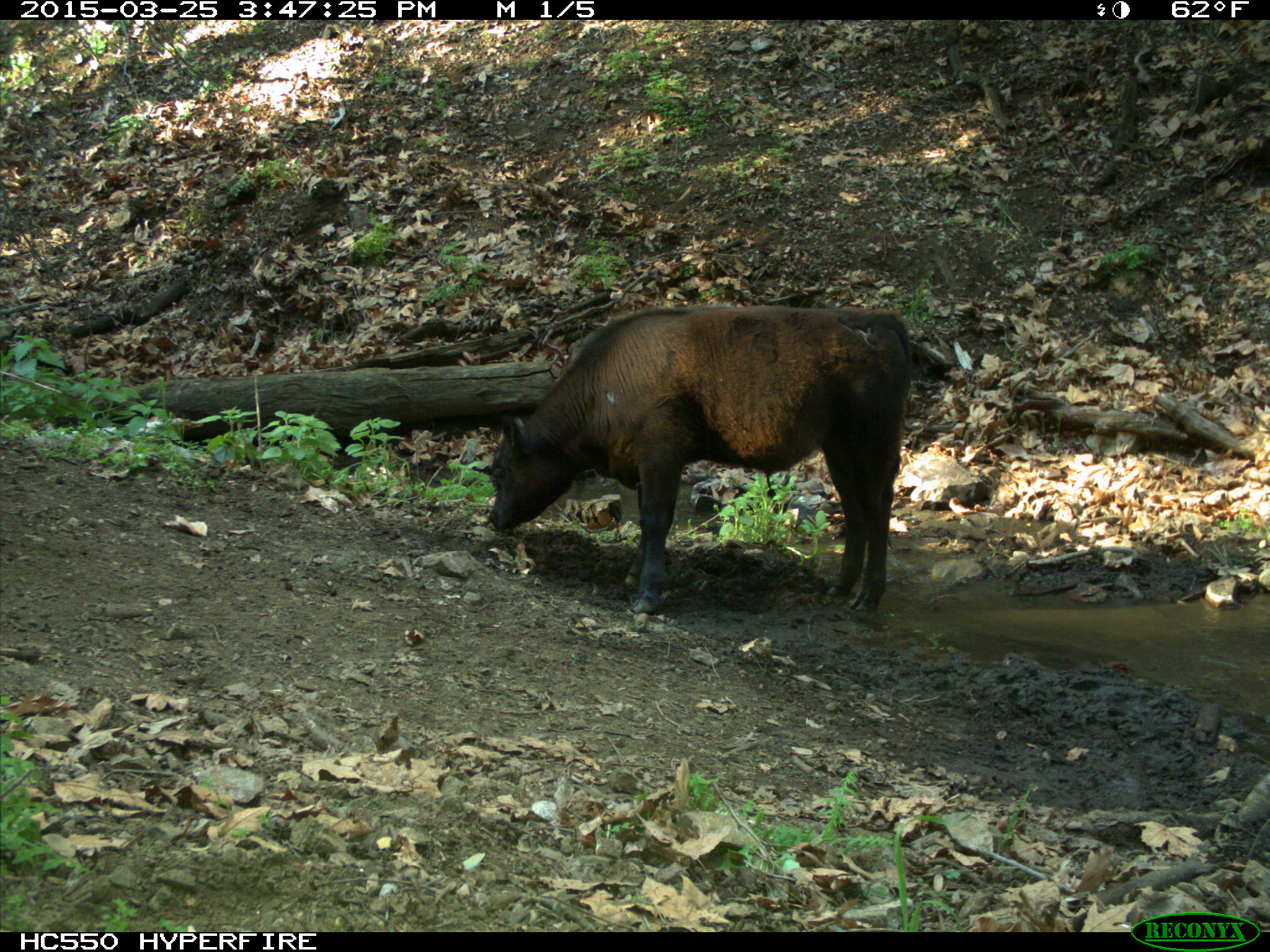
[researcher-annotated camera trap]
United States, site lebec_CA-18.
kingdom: Animalia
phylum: Chordata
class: Mammalia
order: Artiodactyla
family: Bovidae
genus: Bos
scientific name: Bos taurus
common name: domestic cow